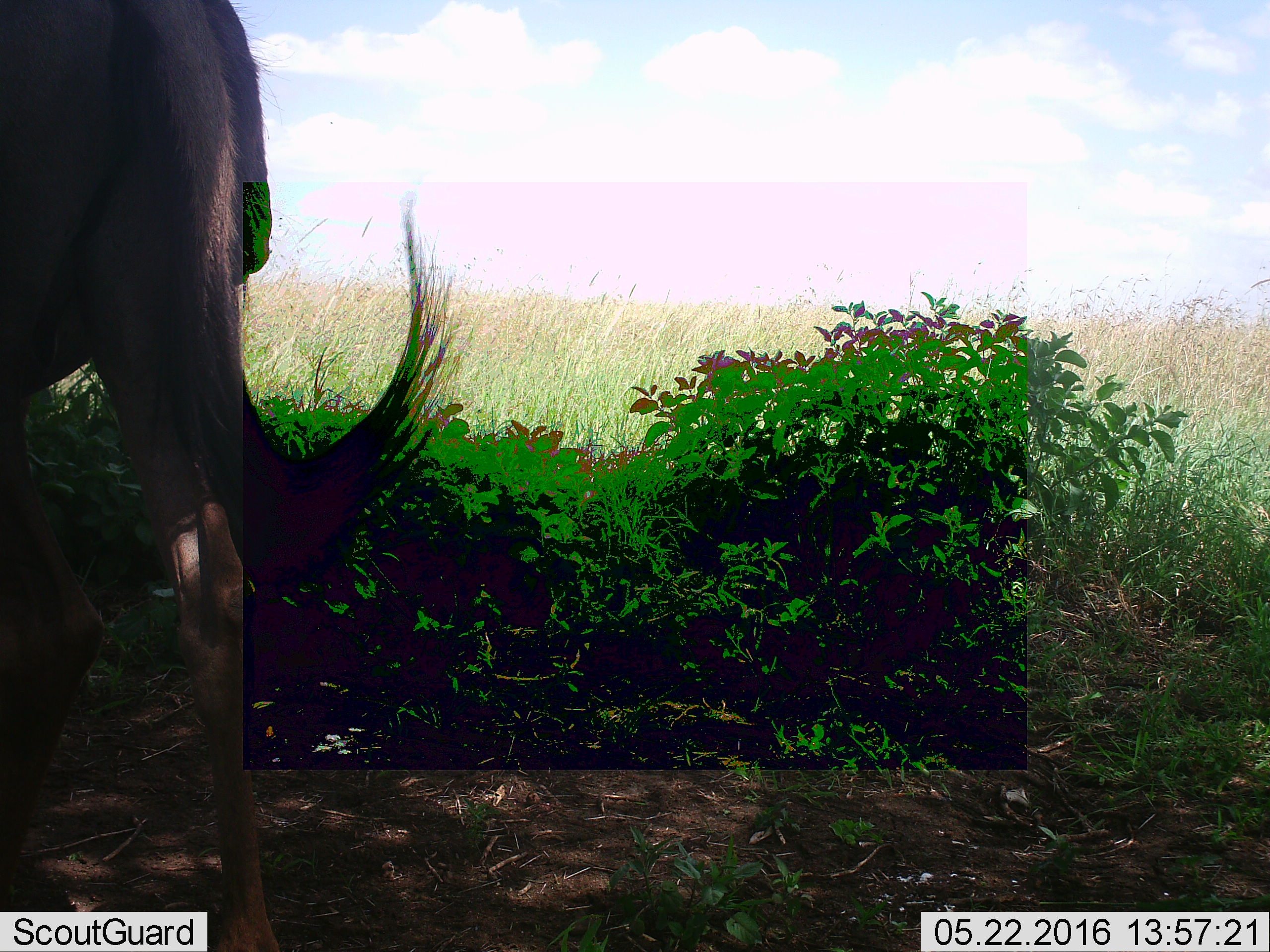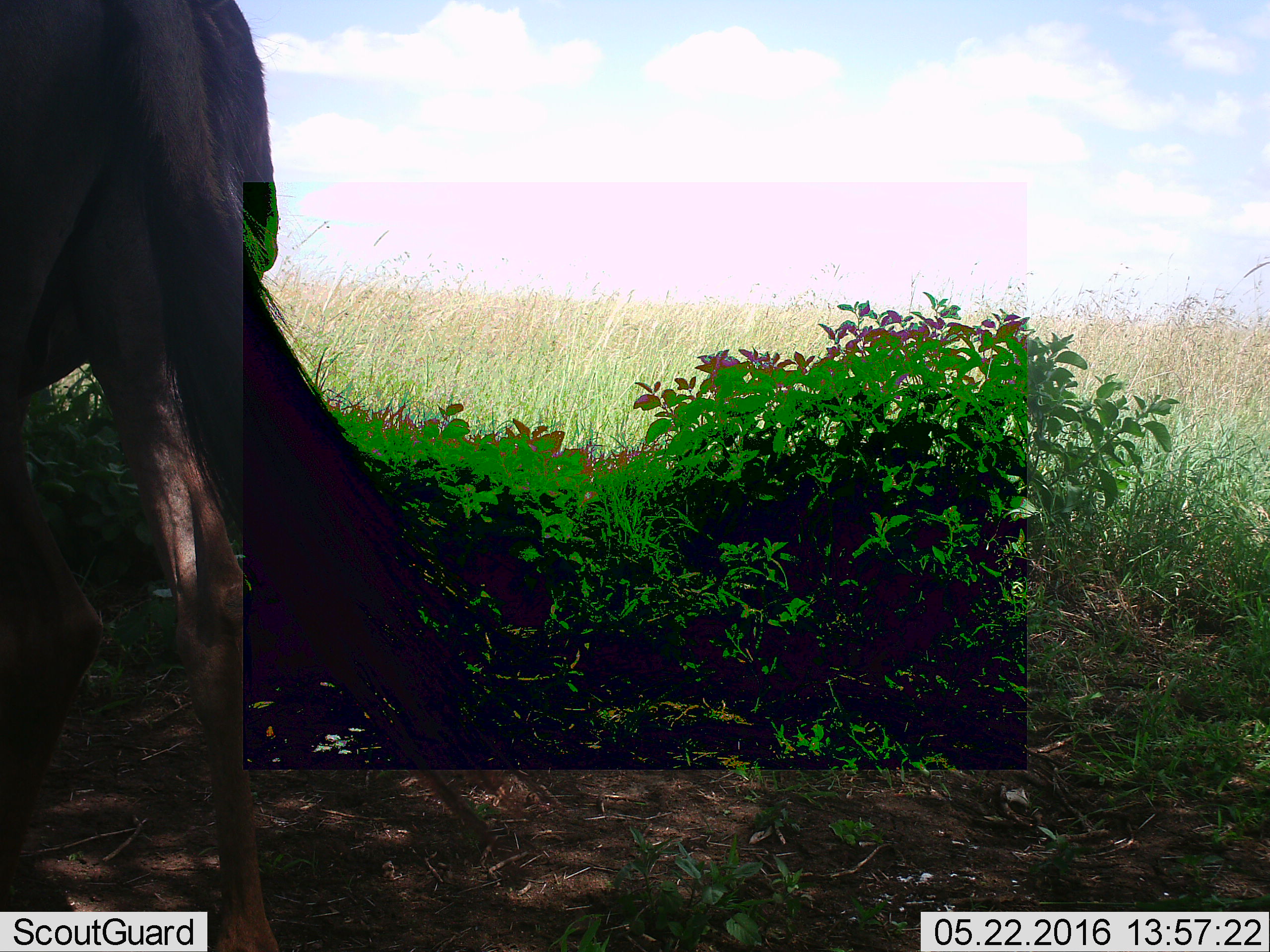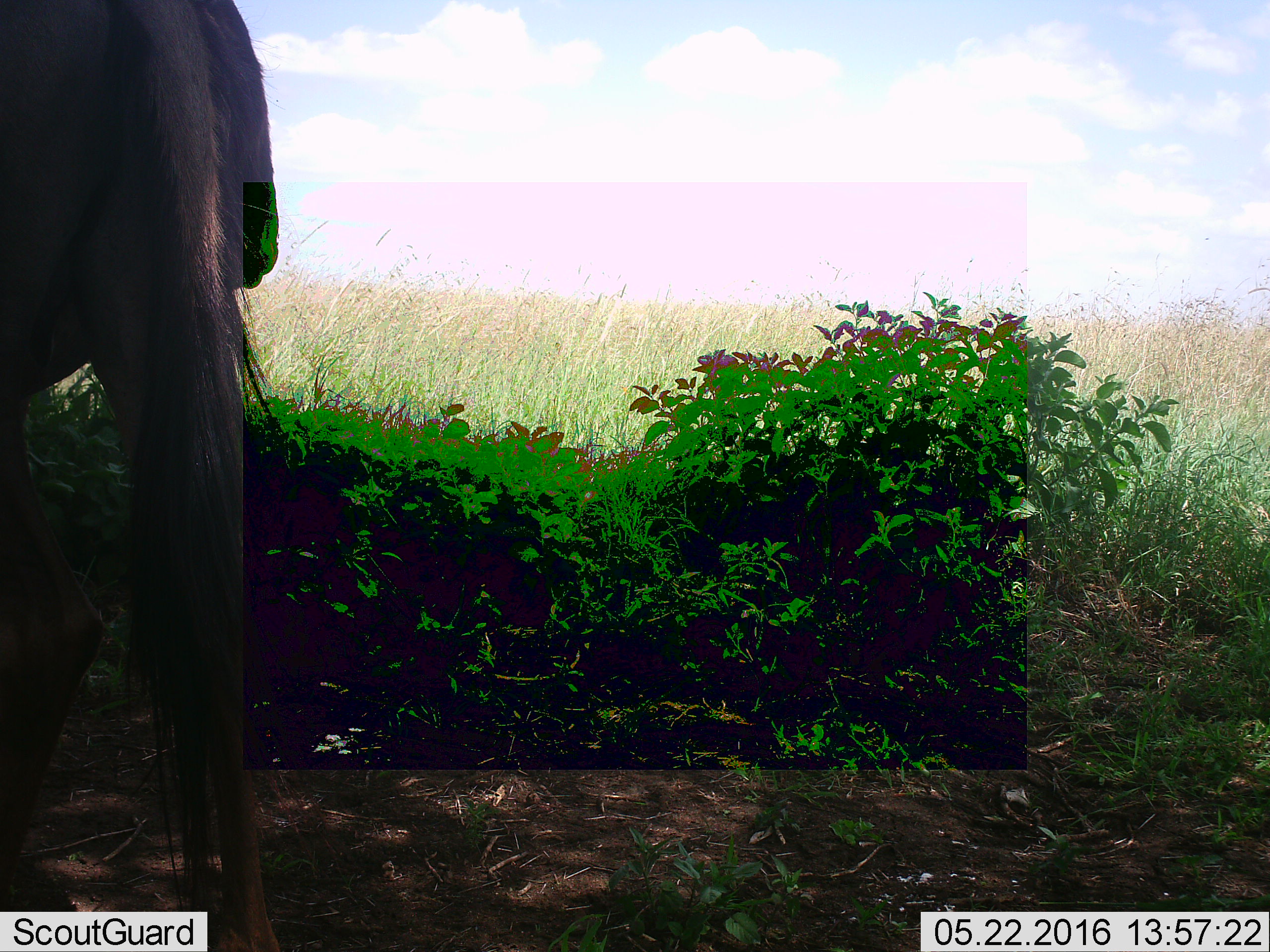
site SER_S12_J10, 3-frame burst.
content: unidentified animal